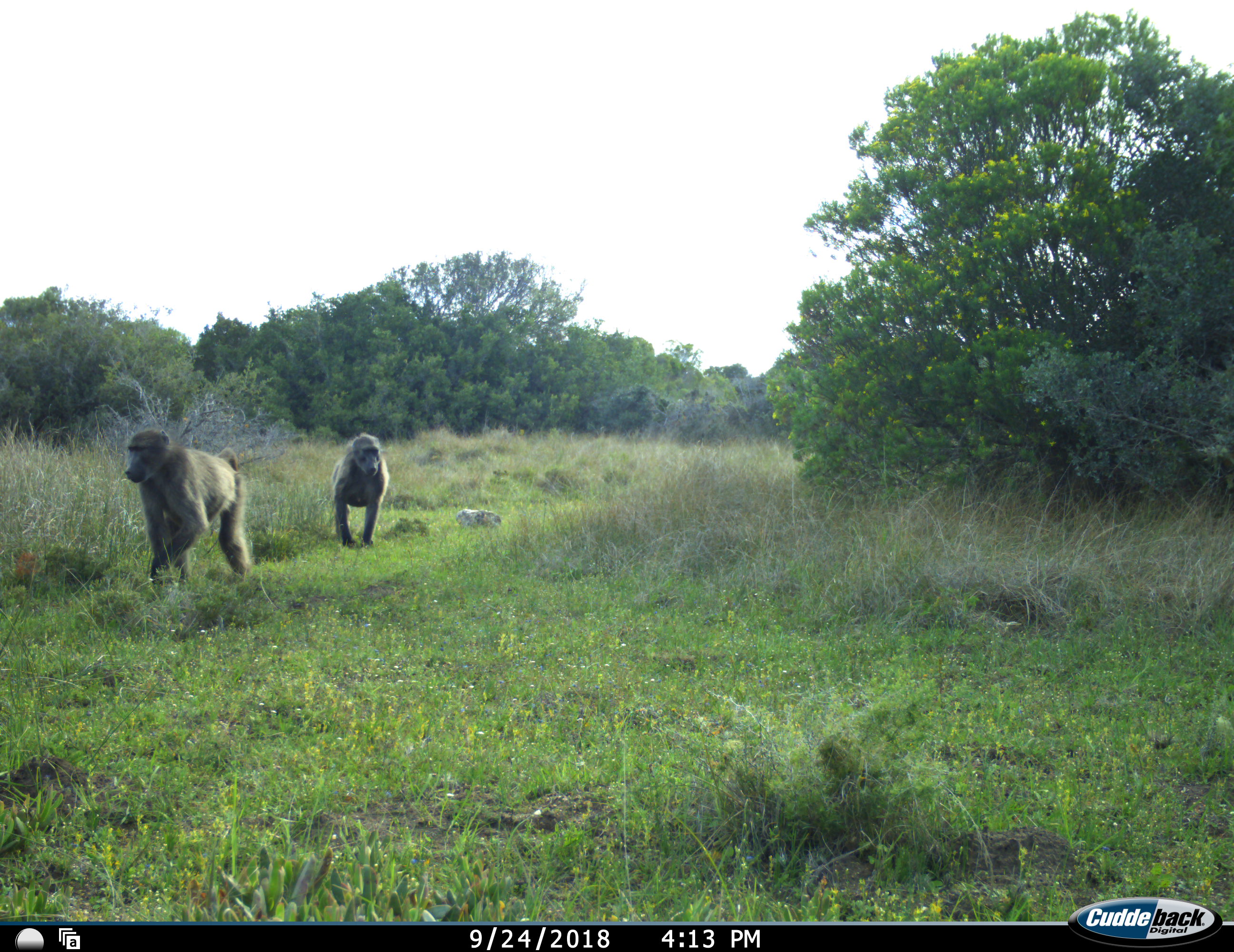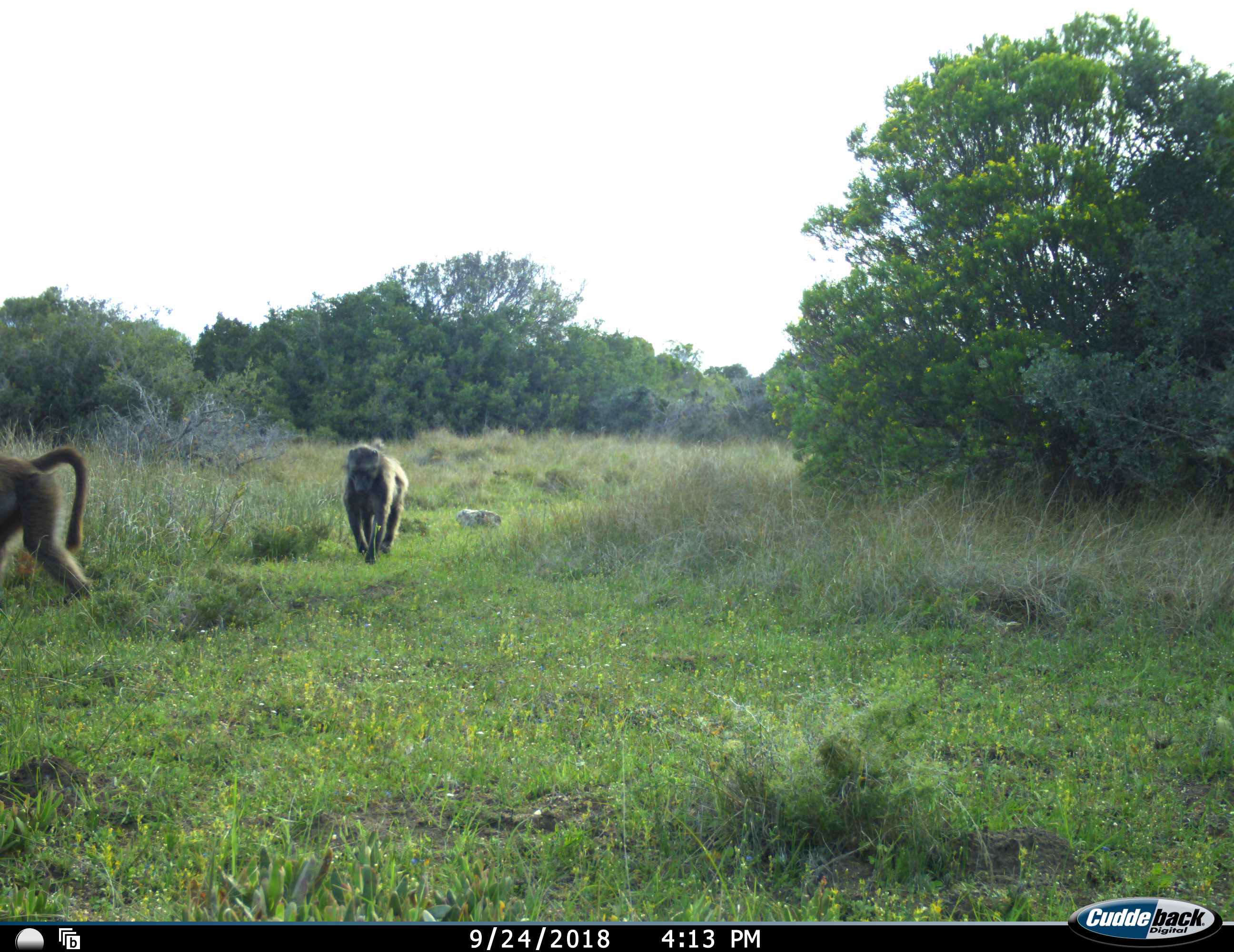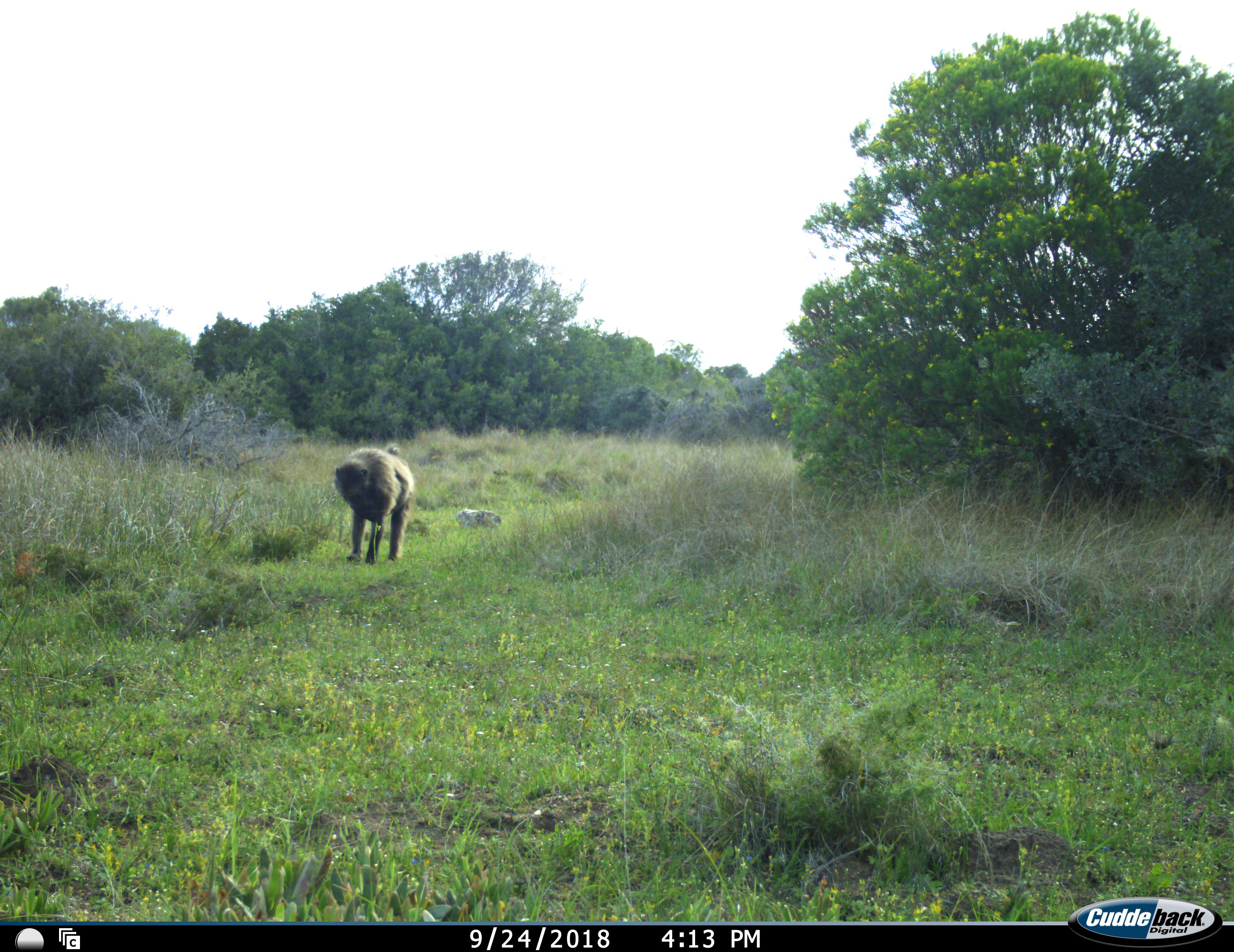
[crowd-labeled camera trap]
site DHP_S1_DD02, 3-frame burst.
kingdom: Animalia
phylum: Chordata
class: Mammalia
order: Primates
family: Cercopithecidae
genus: Papio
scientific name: Papio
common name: baboon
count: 2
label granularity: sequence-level